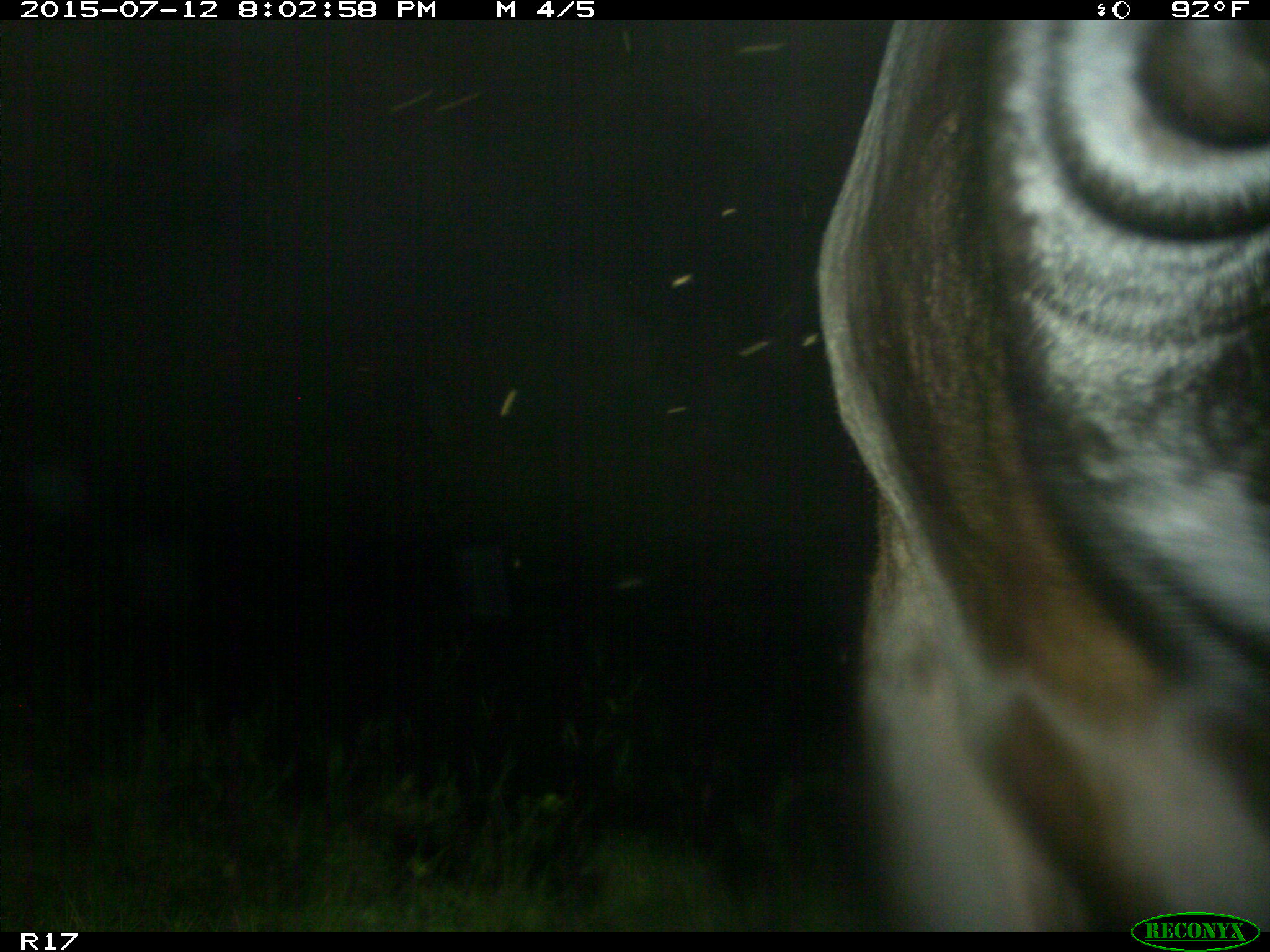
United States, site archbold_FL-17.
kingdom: Animalia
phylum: Chordata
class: Mammalia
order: Artiodactyla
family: Bovidae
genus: Bos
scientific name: Bos taurus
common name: domestic cow